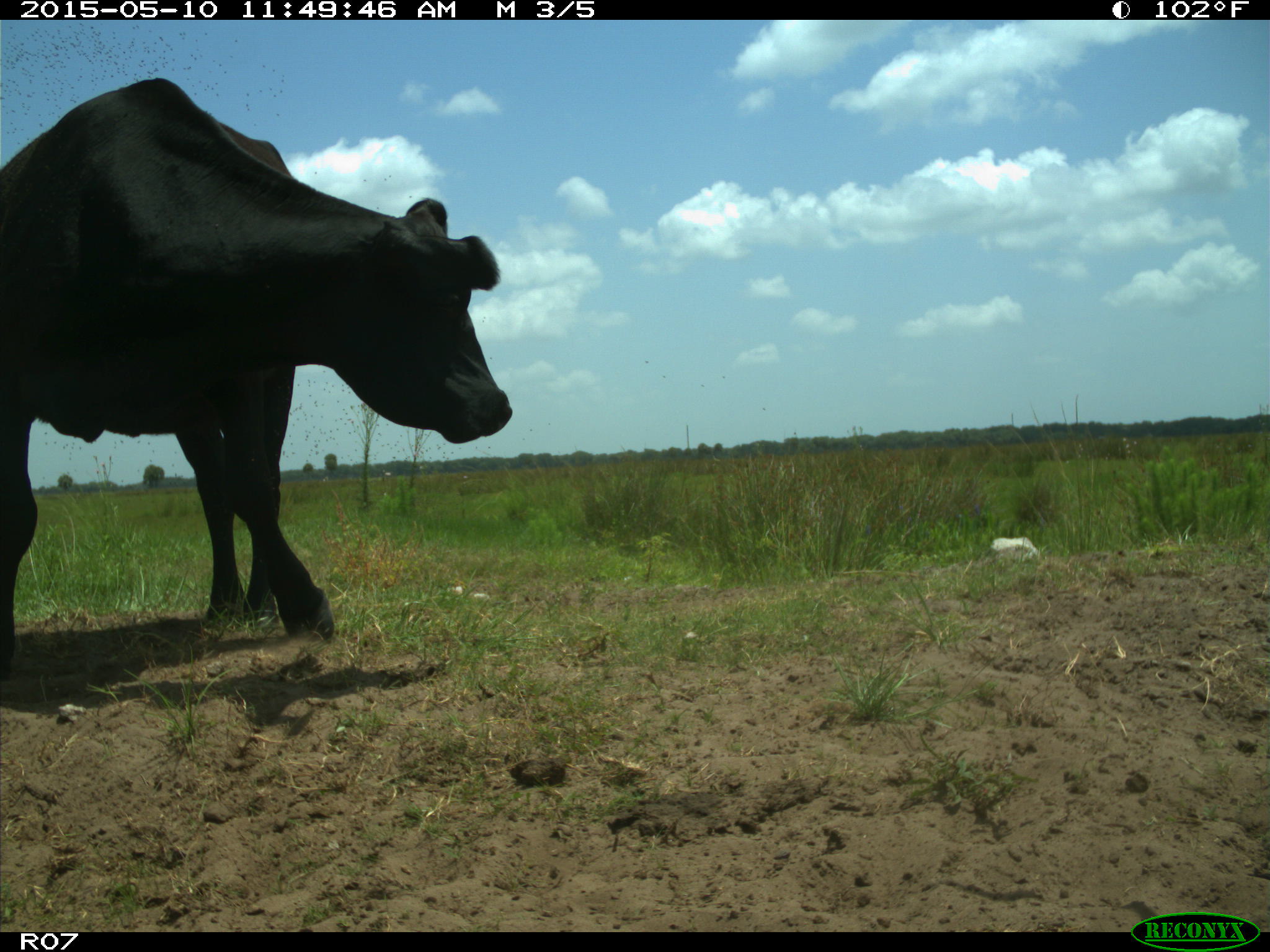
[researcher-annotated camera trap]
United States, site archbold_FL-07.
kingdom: Animalia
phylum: Chordata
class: Mammalia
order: Artiodactyla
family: Bovidae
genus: Bos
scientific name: Bos taurus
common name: domestic cow